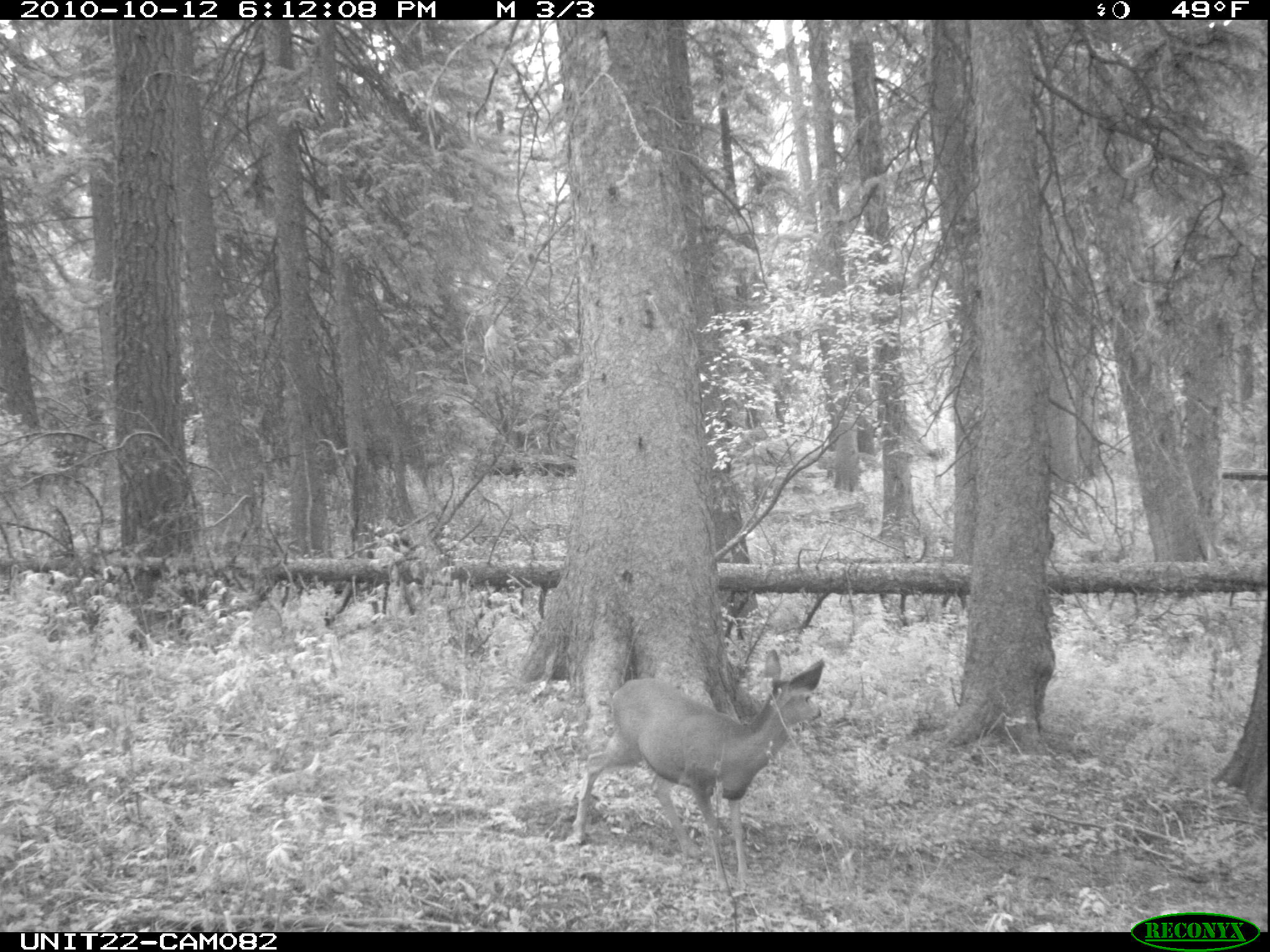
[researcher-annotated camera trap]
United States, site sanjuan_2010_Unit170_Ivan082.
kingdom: Animalia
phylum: Chordata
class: Mammalia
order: Artiodactyla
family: Cervidae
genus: Odocoileus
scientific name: Odocoileus hemionus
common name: mule deer